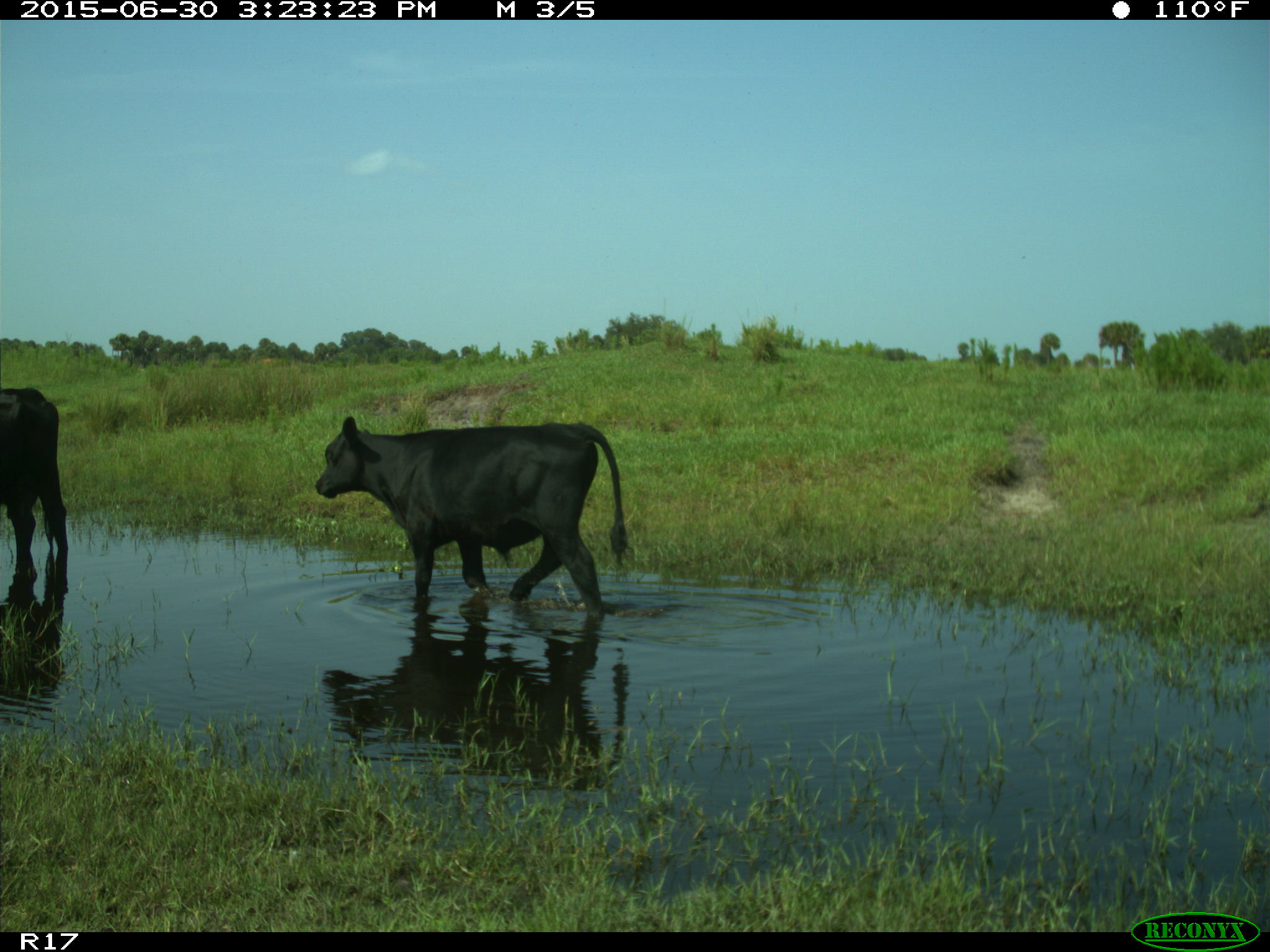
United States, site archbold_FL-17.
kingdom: Animalia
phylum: Chordata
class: Mammalia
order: Artiodactyla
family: Bovidae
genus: Bos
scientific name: Bos taurus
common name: domestic cow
Bos taurus (domestic cow).